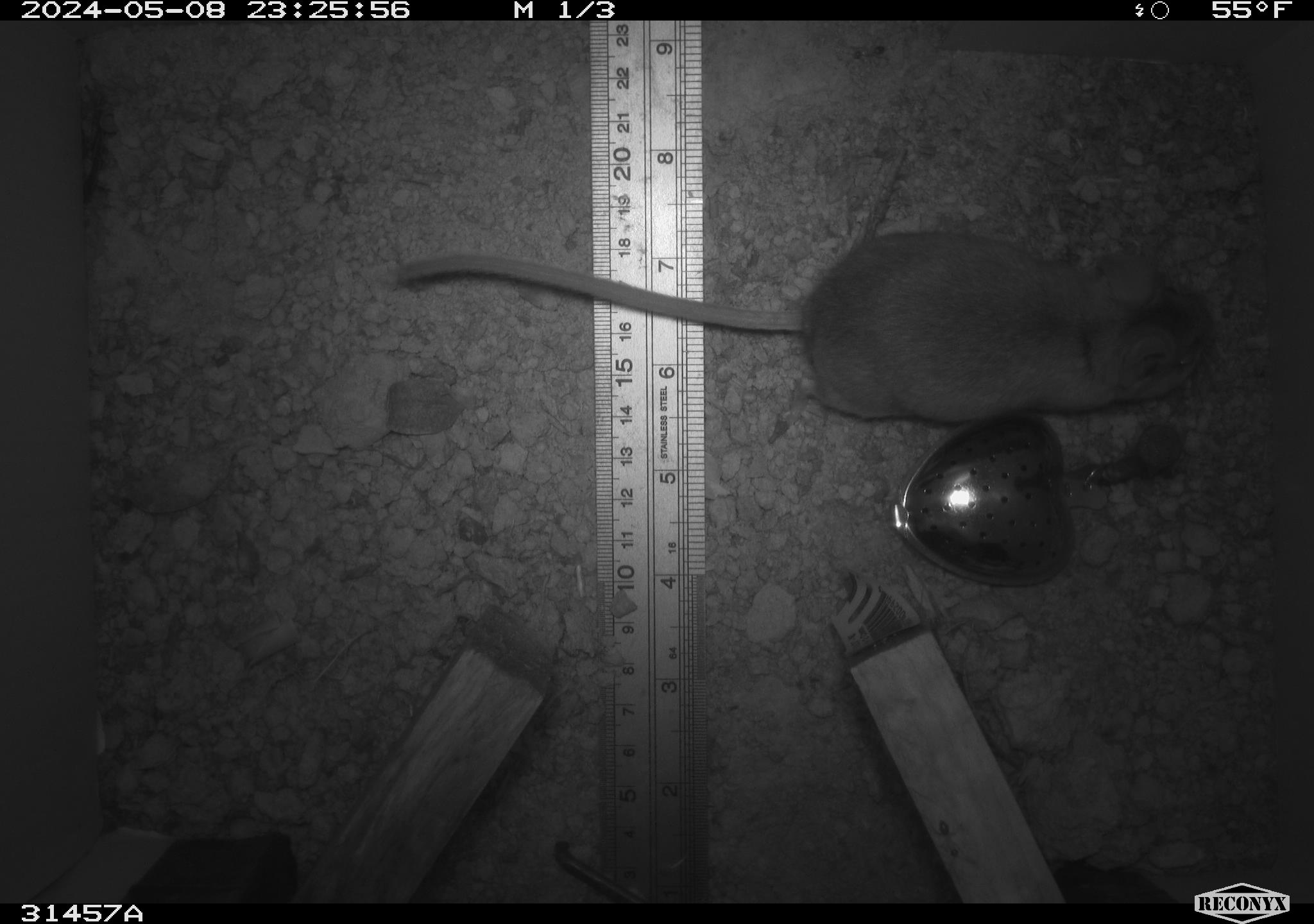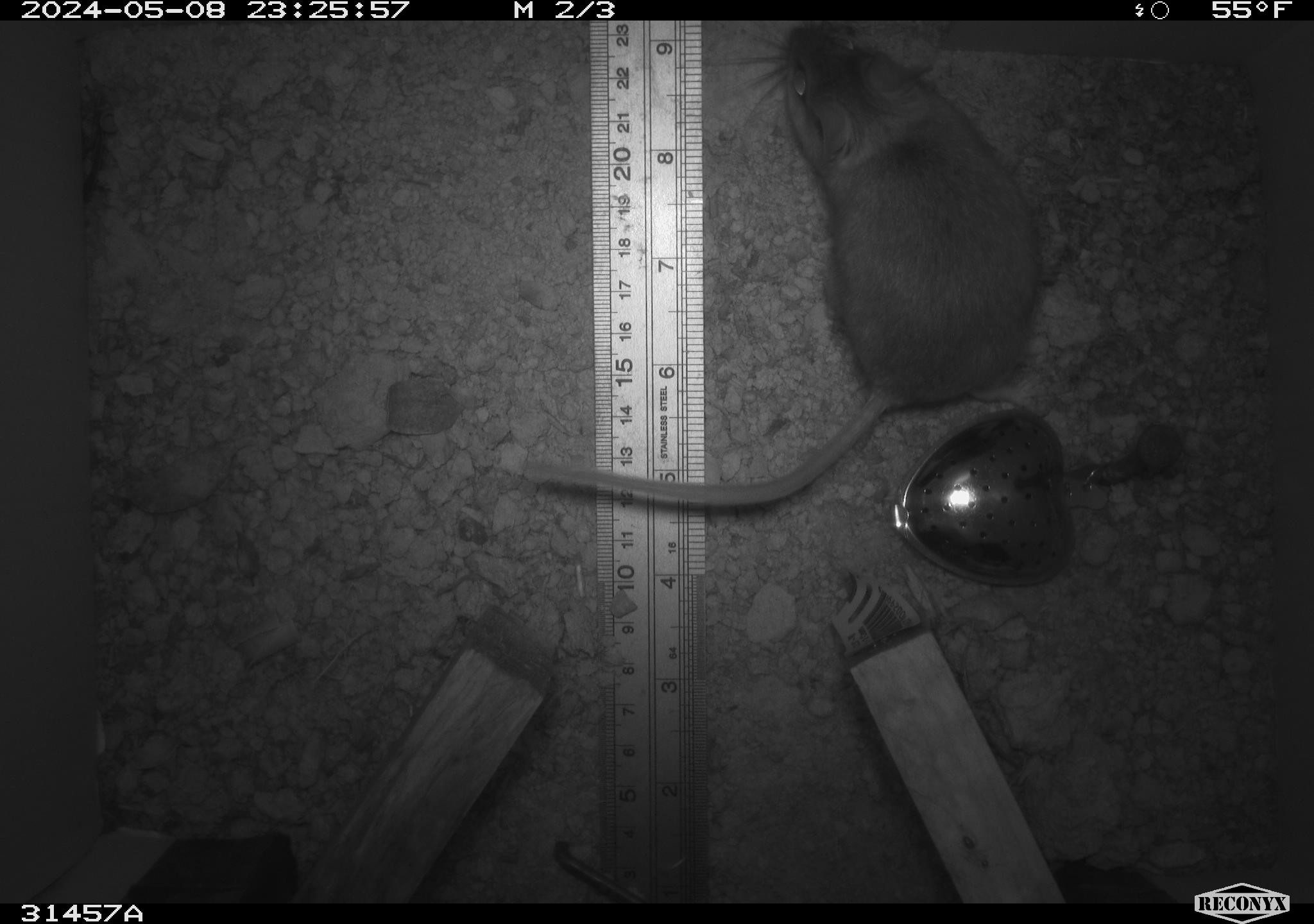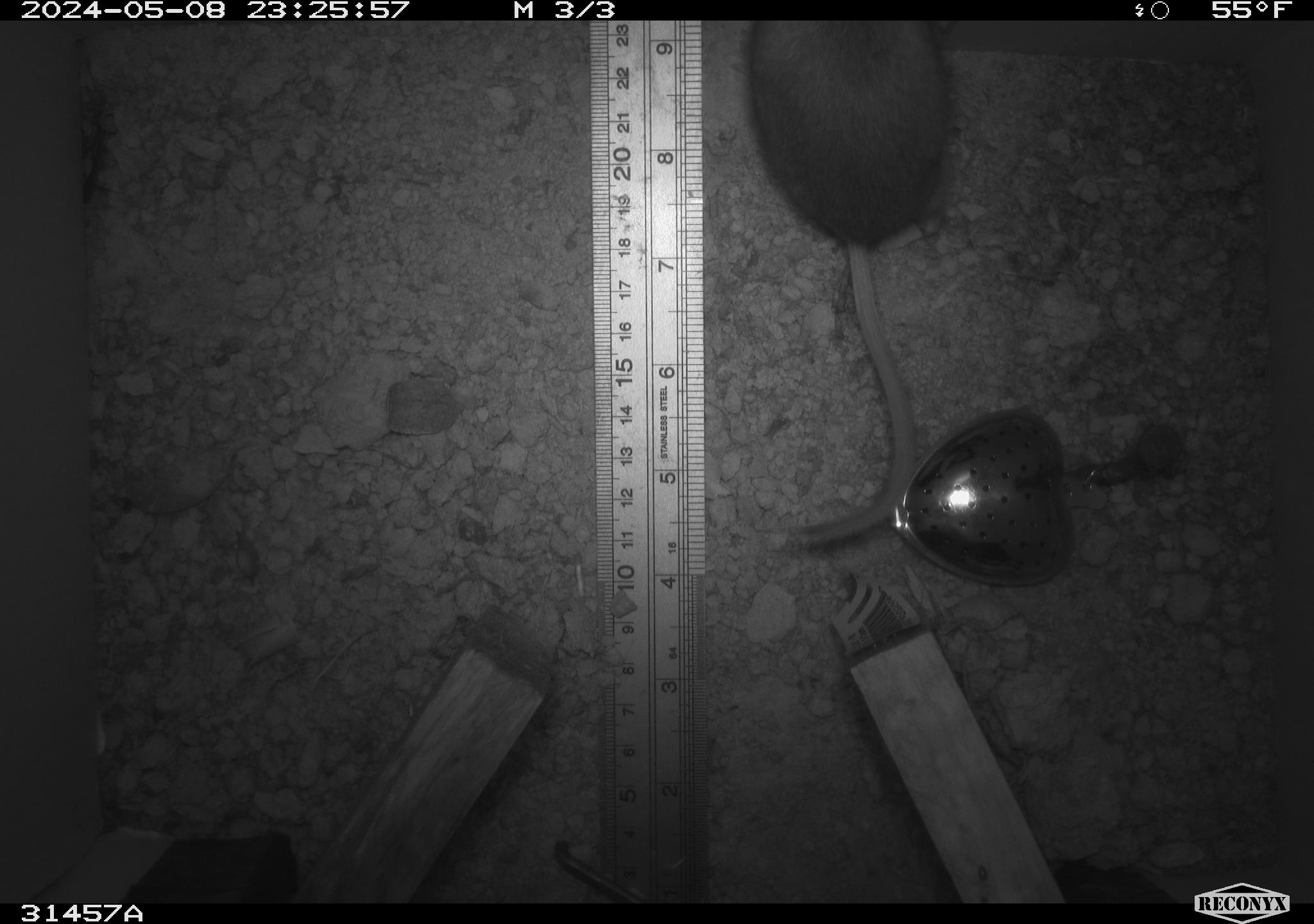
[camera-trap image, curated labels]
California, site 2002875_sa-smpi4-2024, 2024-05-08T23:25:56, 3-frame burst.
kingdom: Animalia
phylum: Chordata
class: Mammalia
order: Rodentia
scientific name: Rodentia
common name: mouse species